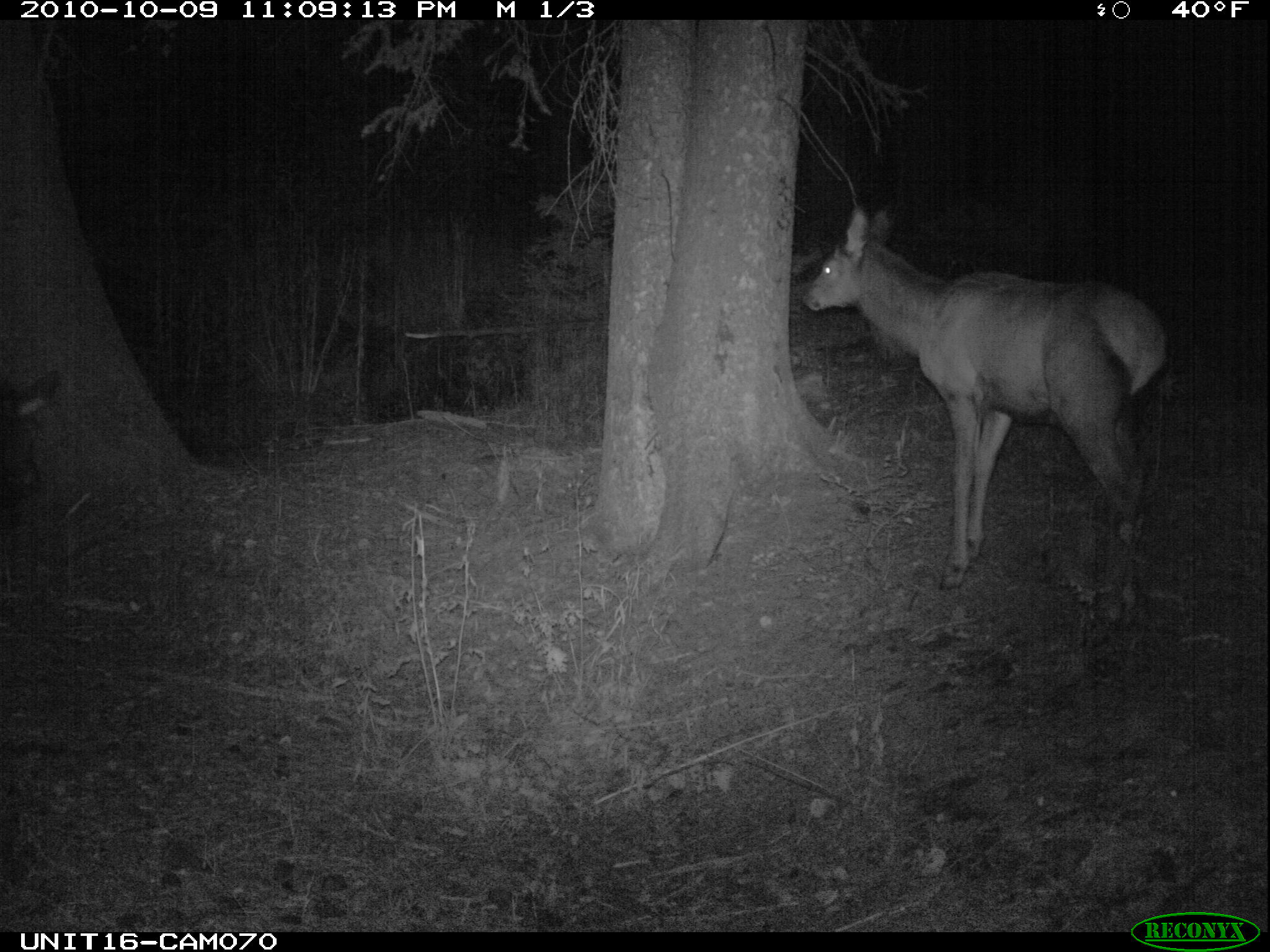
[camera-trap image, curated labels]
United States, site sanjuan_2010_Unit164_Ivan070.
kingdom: Animalia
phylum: Chordata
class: Mammalia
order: Artiodactyla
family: Cervidae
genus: Cervus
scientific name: Cervus elaphus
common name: red deer